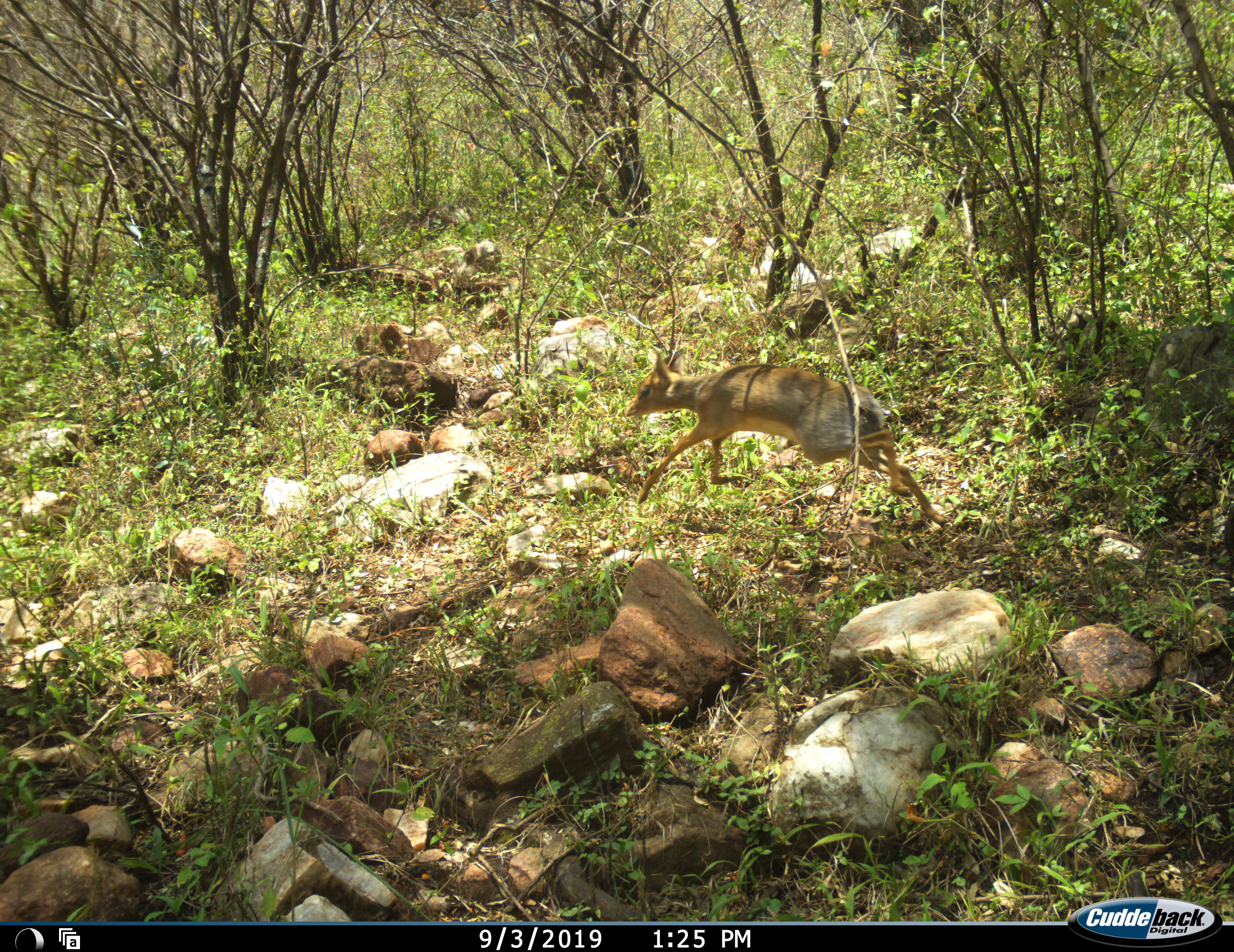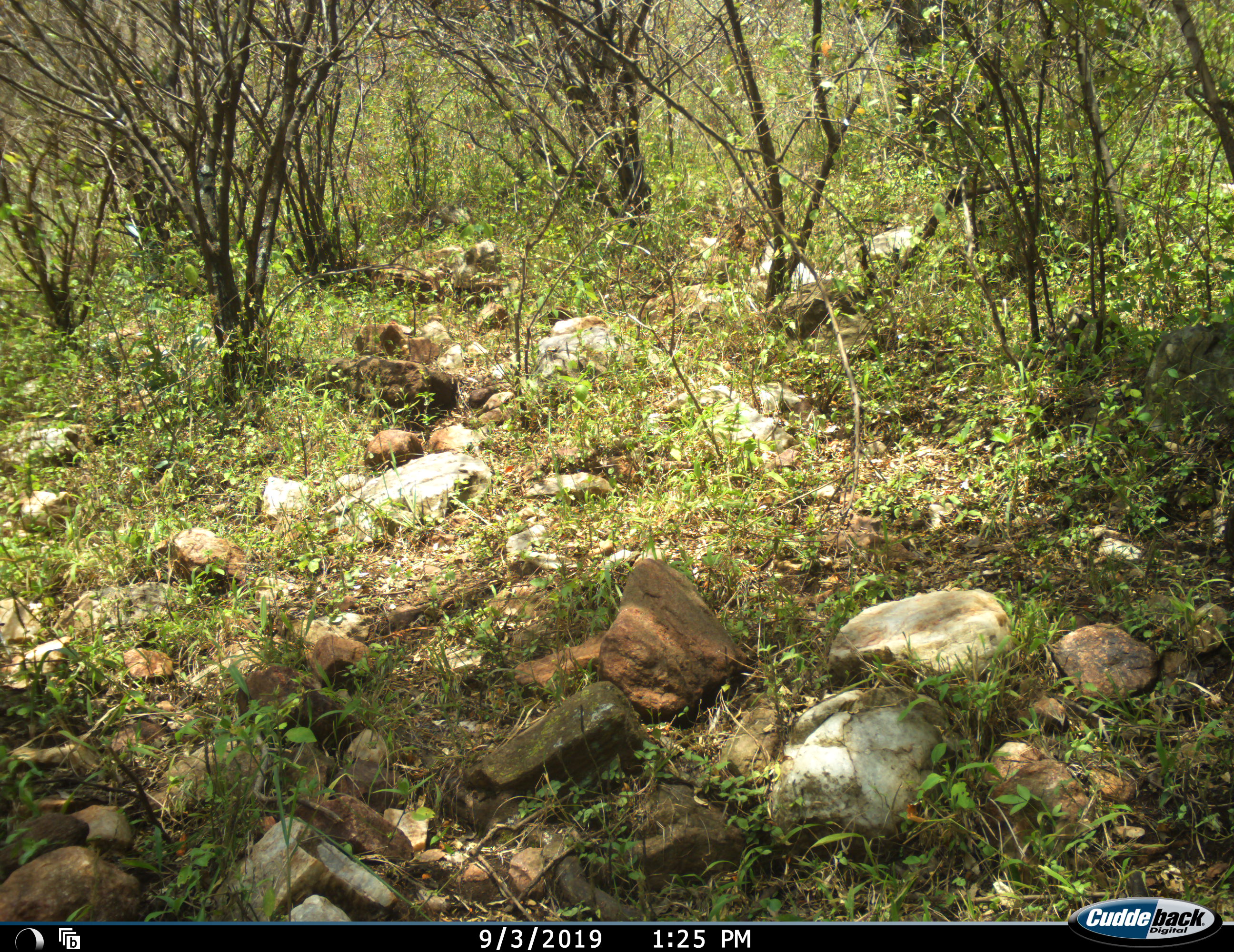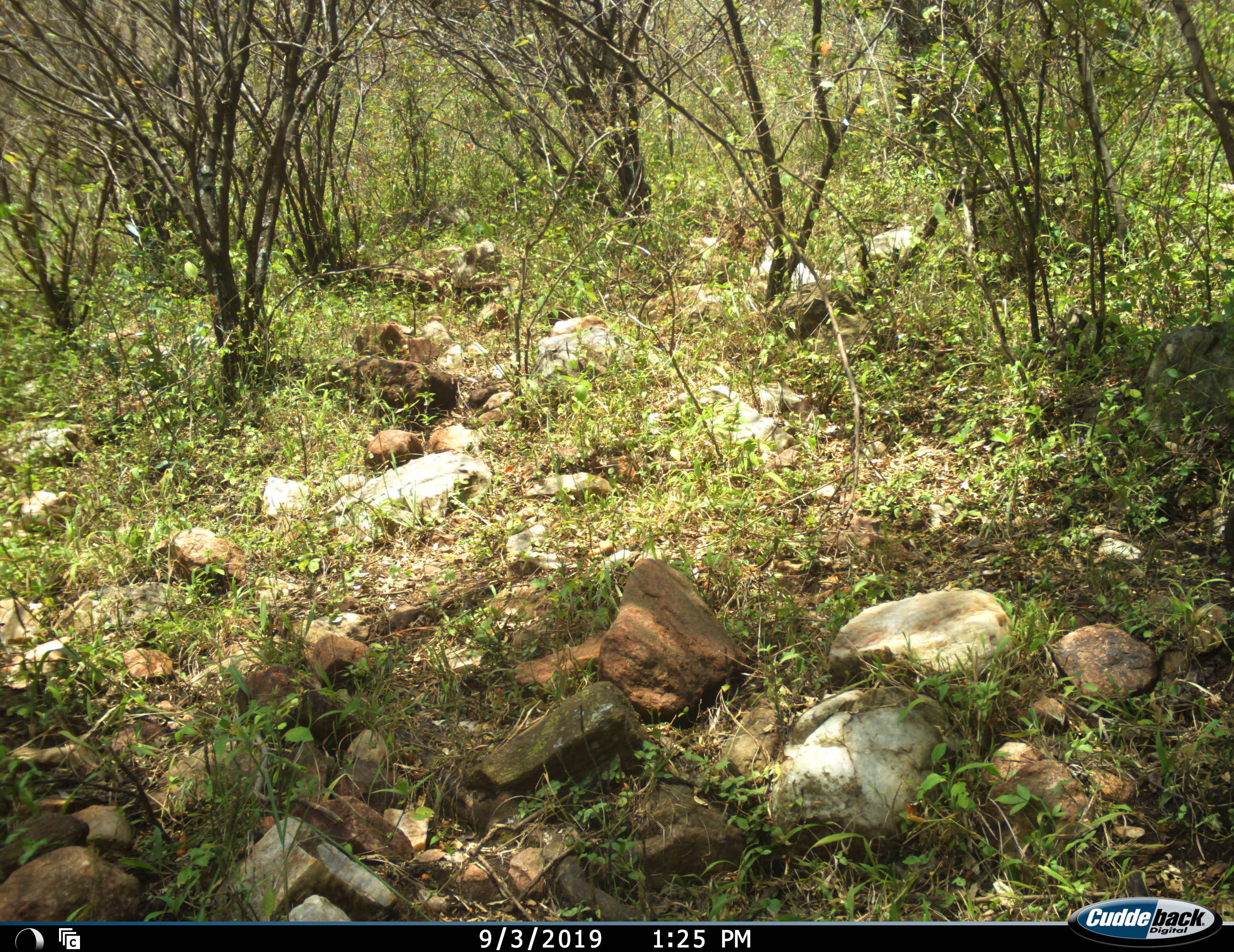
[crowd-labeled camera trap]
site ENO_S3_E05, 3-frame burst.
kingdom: Animalia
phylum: Chordata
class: Mammalia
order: Artiodactyla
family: Bovidae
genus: Madoqua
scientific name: Madoqua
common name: dik-dik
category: dikdik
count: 1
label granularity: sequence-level